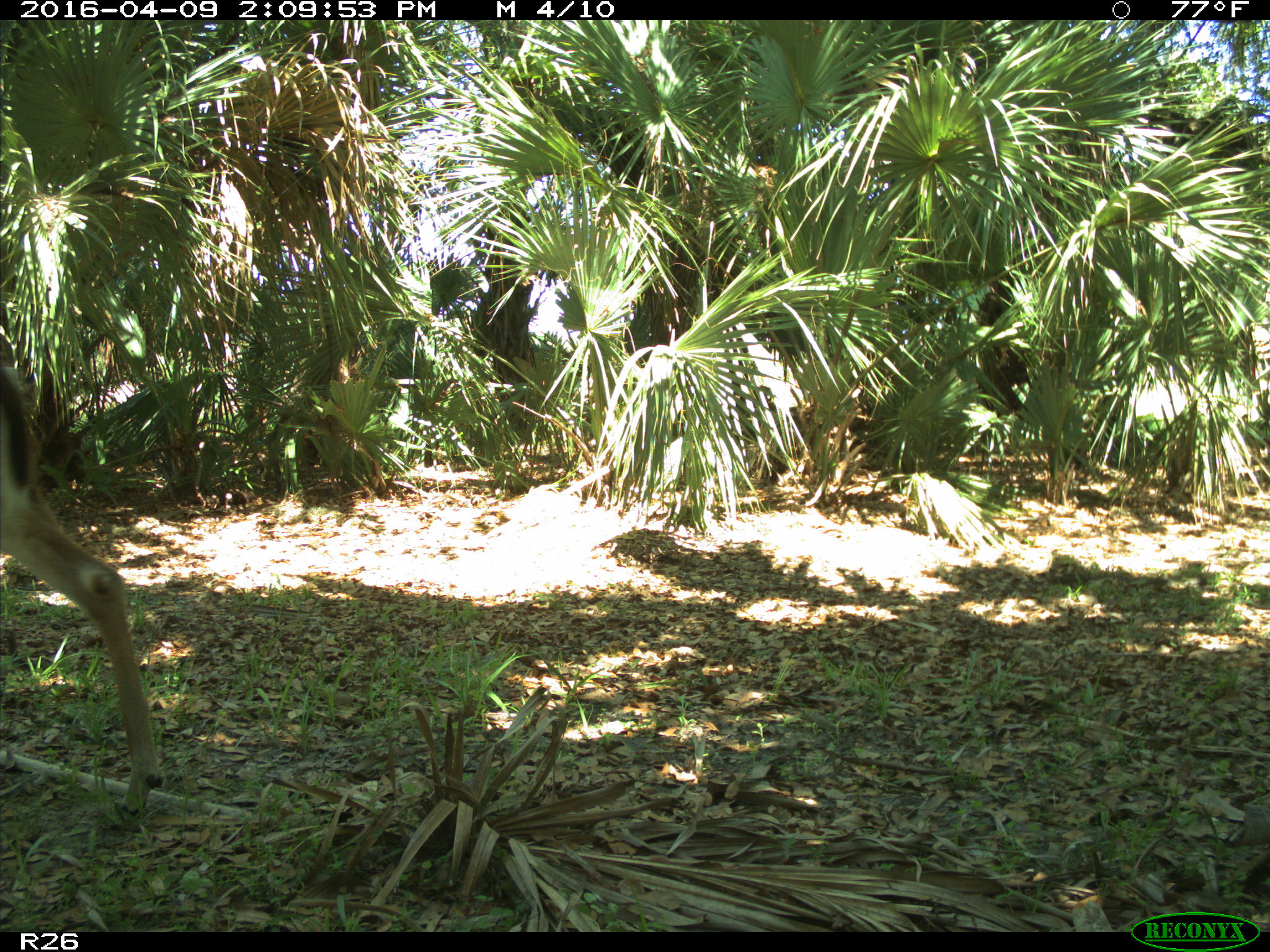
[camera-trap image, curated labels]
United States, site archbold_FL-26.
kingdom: Animalia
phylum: Chordata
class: Mammalia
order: Artiodactyla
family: Cervidae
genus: Odocoileus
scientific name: Odocoileus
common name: deer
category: unidentified deer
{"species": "unidentified deer (deer) (Odocoileus)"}